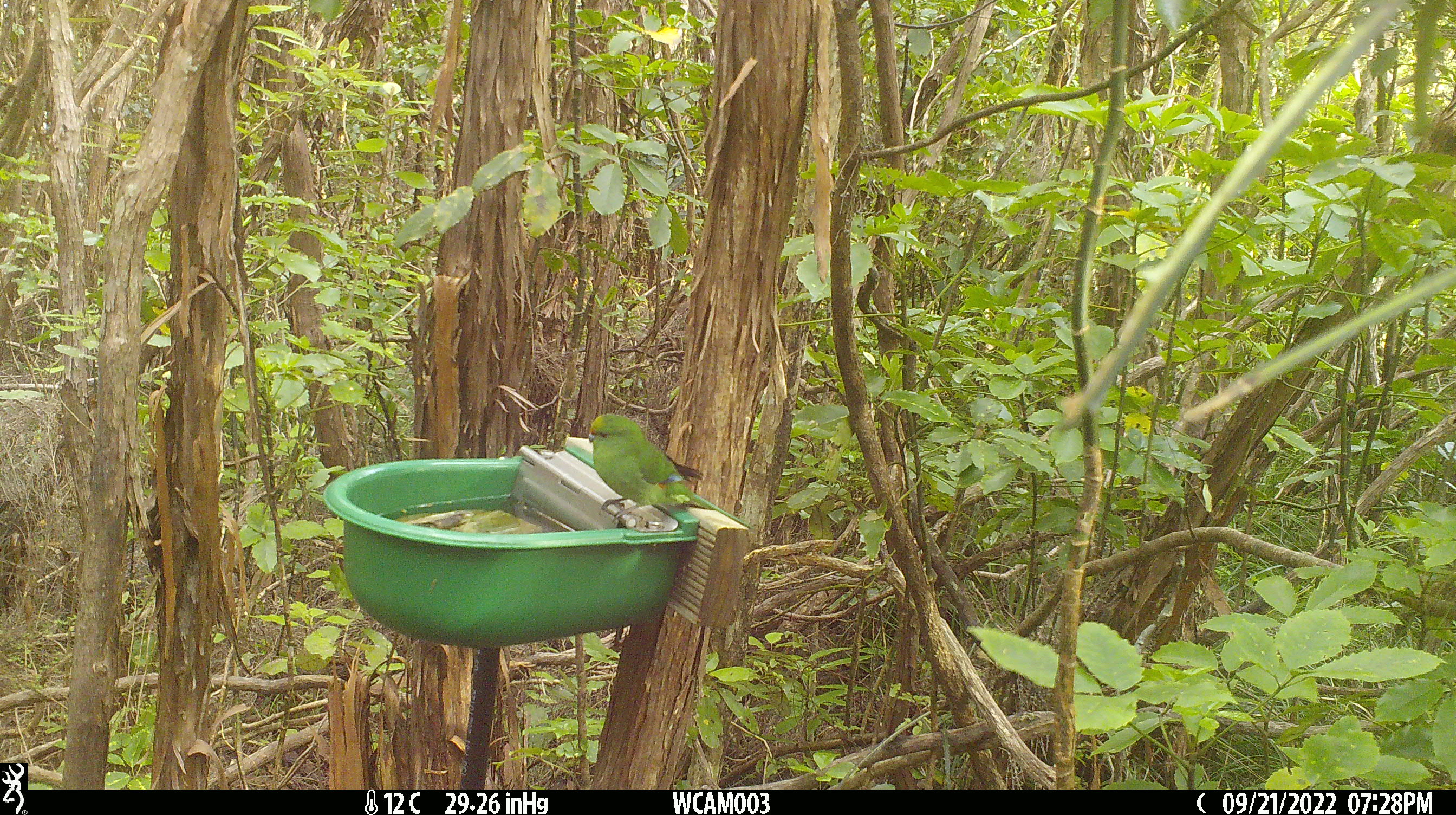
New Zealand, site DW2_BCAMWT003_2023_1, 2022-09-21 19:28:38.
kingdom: Animalia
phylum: Chordata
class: Aves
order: Psittaciformes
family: Psittaculidae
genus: Cyanoramphus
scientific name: Cyanoramphus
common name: parakeet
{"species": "parakeet (Cyanoramphus)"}